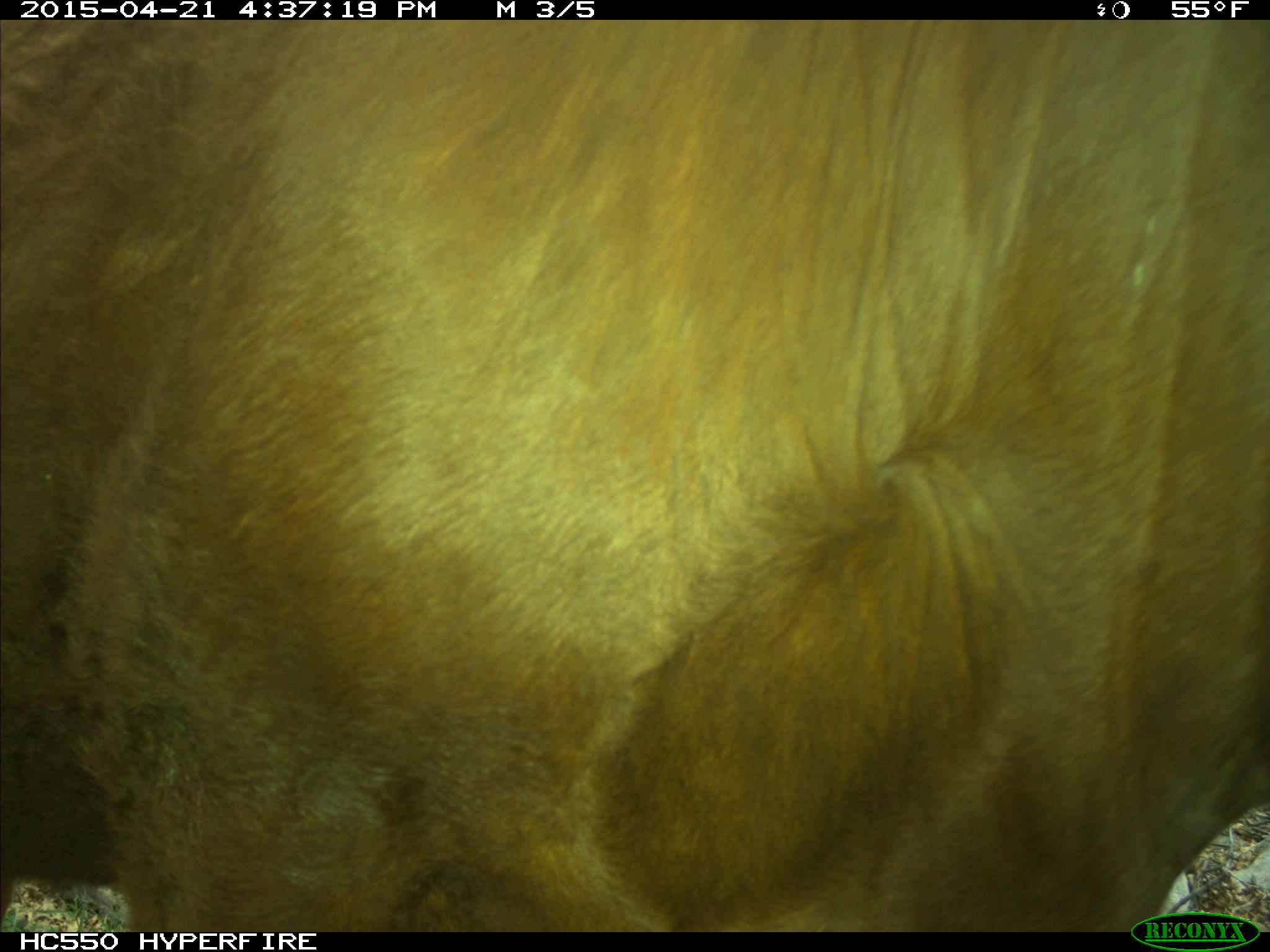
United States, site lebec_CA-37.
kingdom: Animalia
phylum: Chordata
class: Mammalia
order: Artiodactyla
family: Bovidae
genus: Bos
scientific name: Bos taurus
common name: domestic cow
Bos taurus (domestic cow).